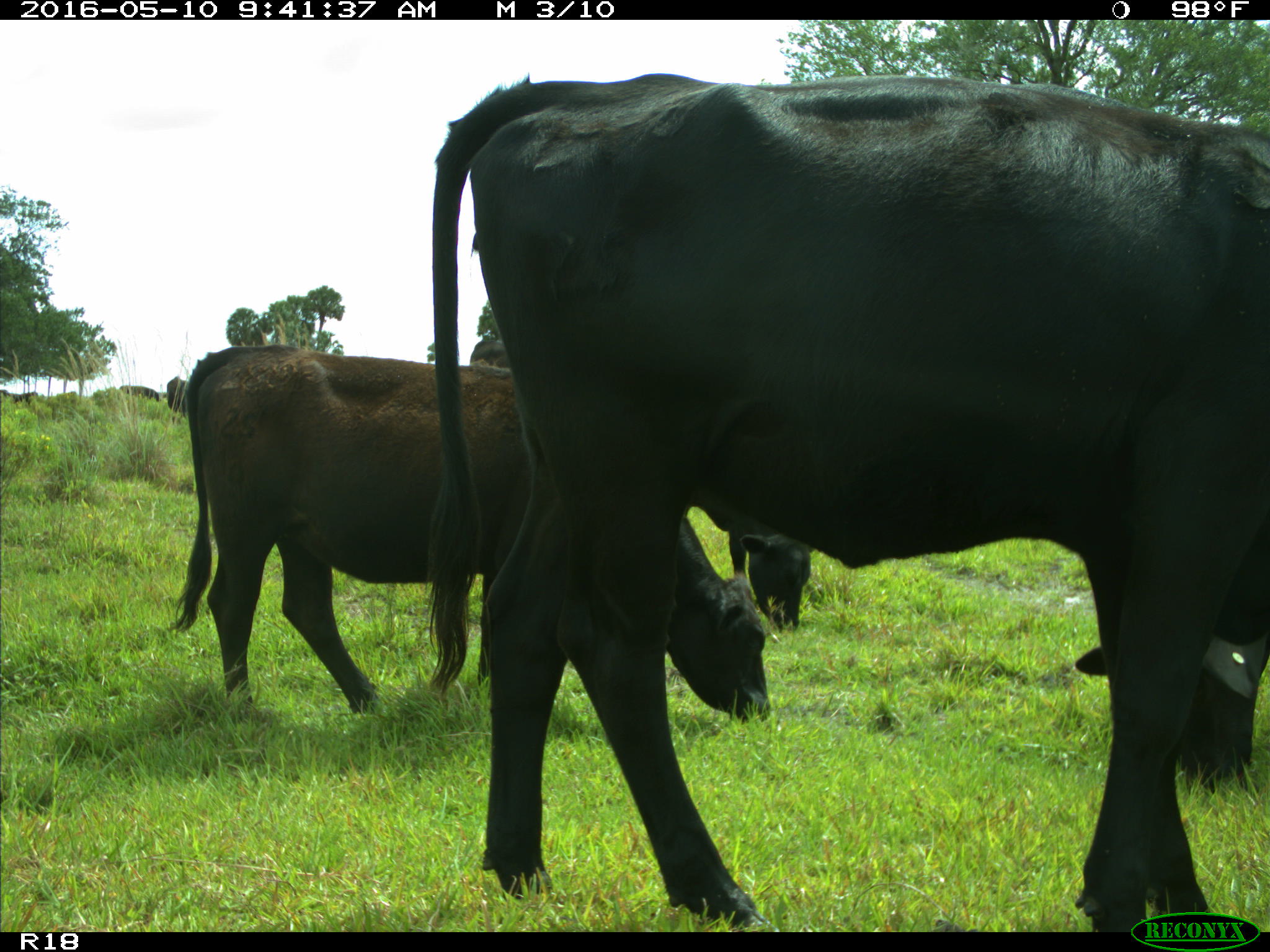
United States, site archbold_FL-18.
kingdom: Animalia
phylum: Chordata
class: Mammalia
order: Artiodactyla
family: Bovidae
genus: Bos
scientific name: Bos taurus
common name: domestic cow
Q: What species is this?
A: Bos taurus (domestic cow).